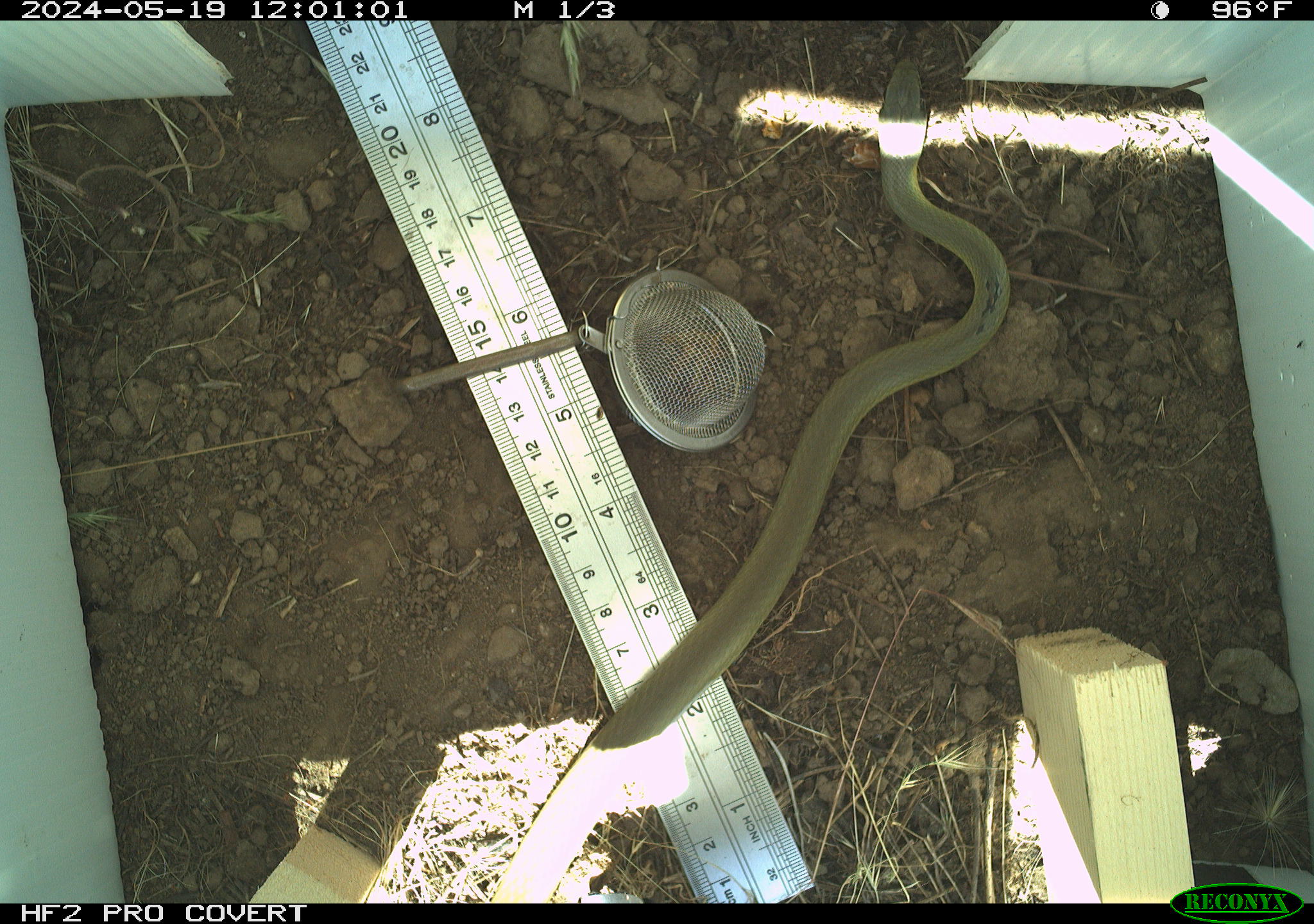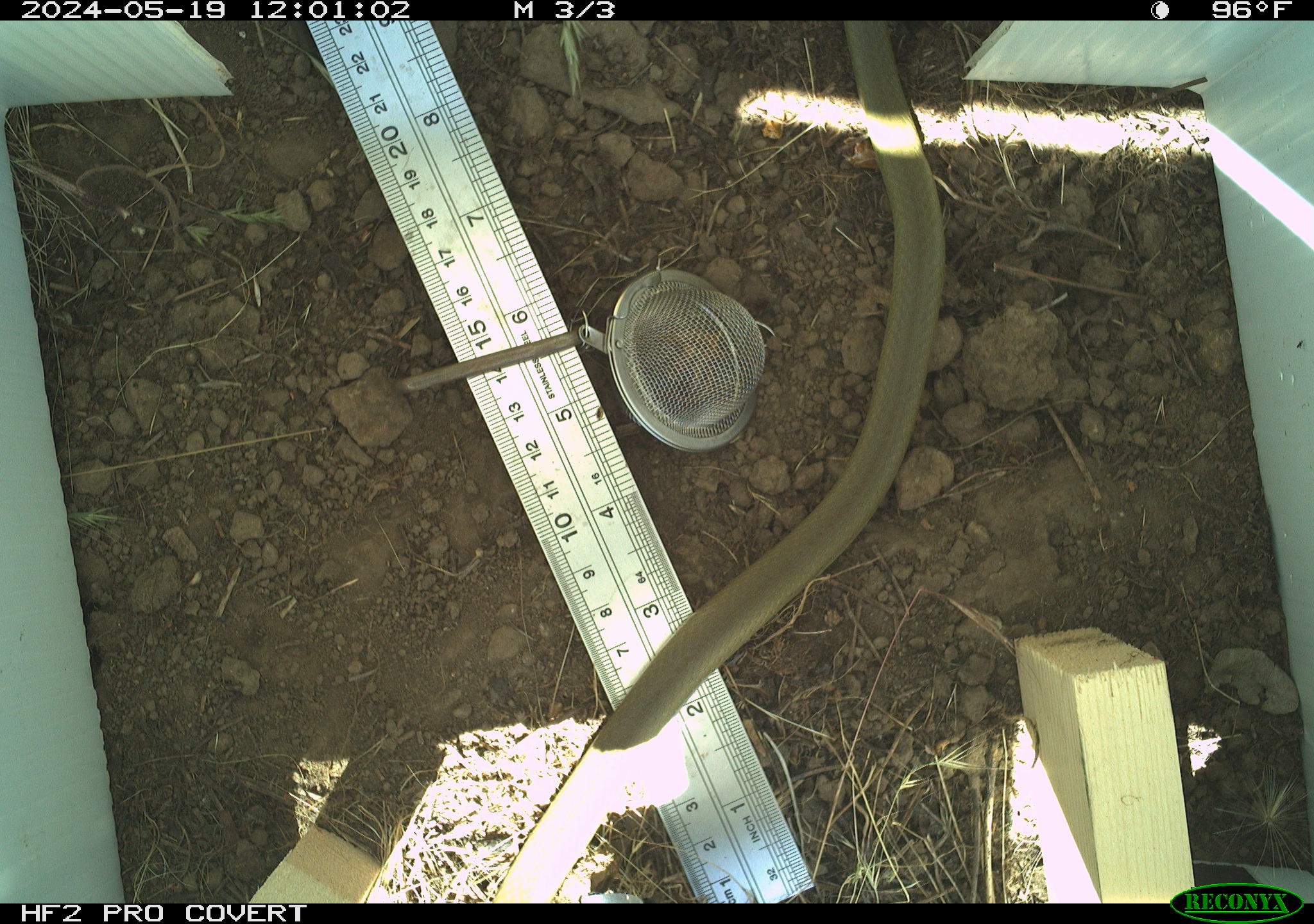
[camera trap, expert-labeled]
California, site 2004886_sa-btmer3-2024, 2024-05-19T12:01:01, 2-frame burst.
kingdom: Animalia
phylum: Chordata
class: Reptilia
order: Squamata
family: Colubridae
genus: Coluber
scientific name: Coluber constrictor mormon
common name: western yellow-bellied racer